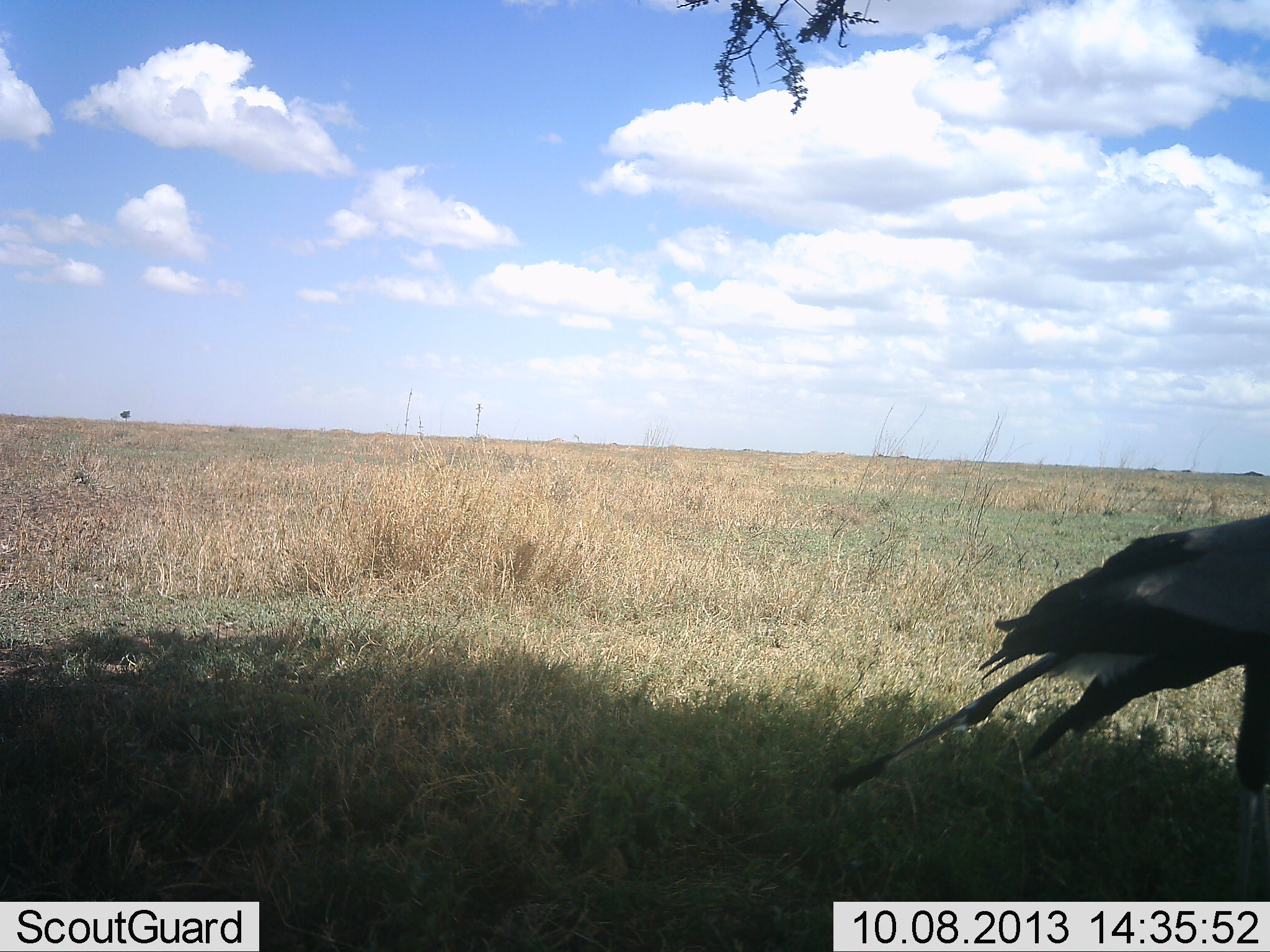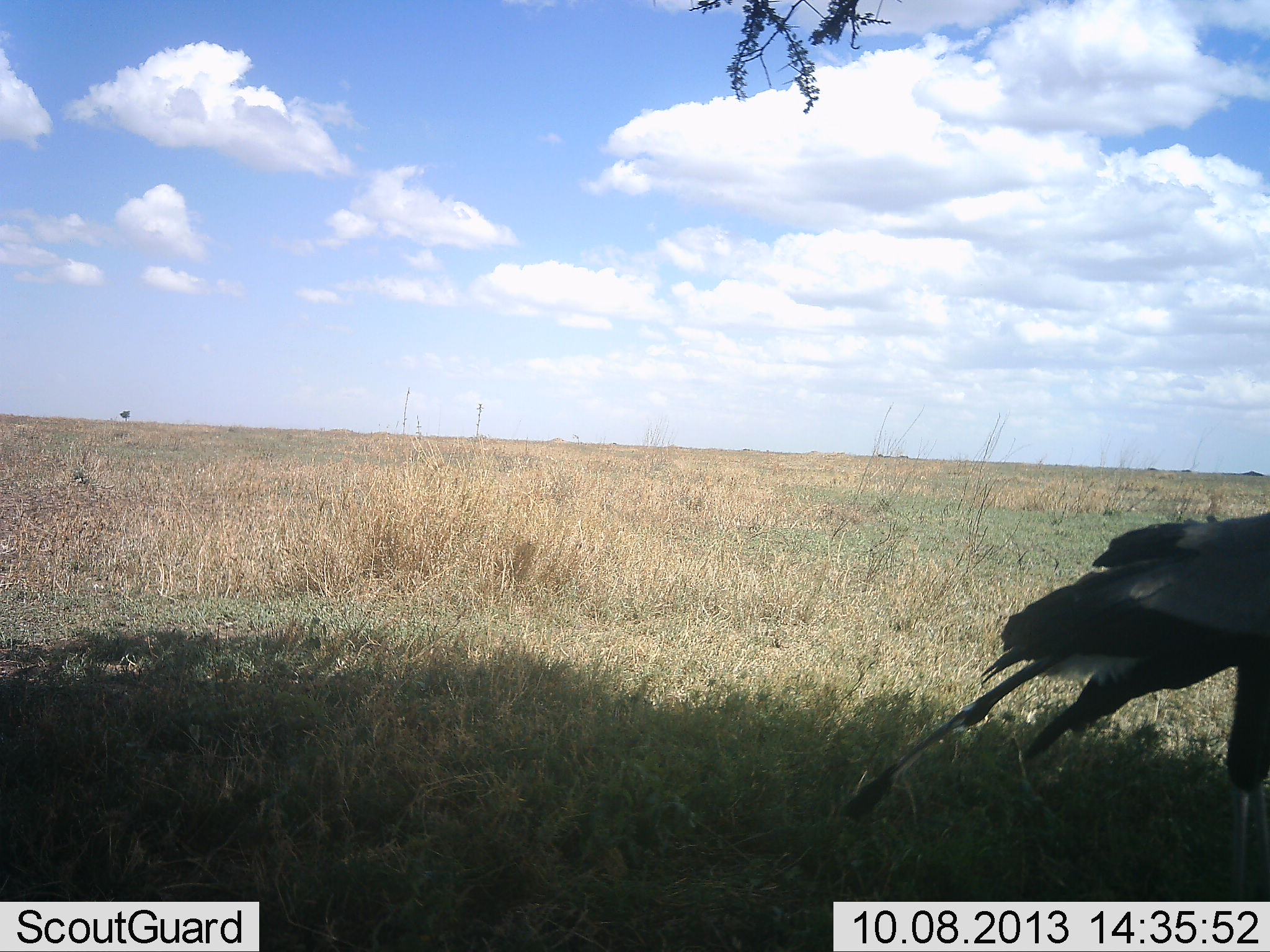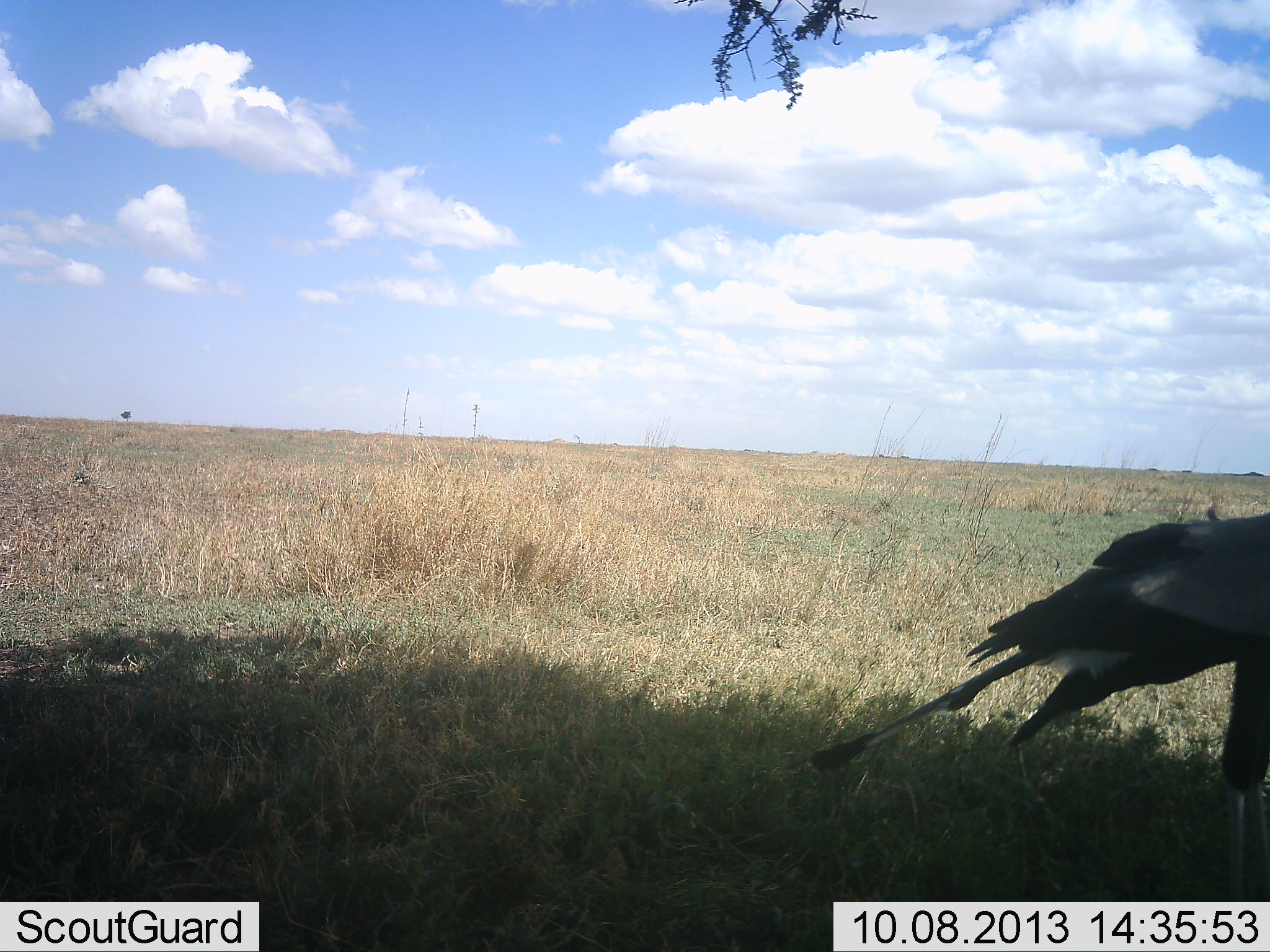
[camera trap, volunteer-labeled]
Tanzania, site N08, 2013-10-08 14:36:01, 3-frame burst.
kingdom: Animalia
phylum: Chordata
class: Aves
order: Accipitriformes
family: Sagittariidae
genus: Sagittarius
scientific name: Sagittarius serpentarius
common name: secretary bird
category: secretarybird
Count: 1.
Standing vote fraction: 82%.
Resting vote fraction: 0%.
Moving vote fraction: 21%.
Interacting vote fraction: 0%.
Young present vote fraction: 0%.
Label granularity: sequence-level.